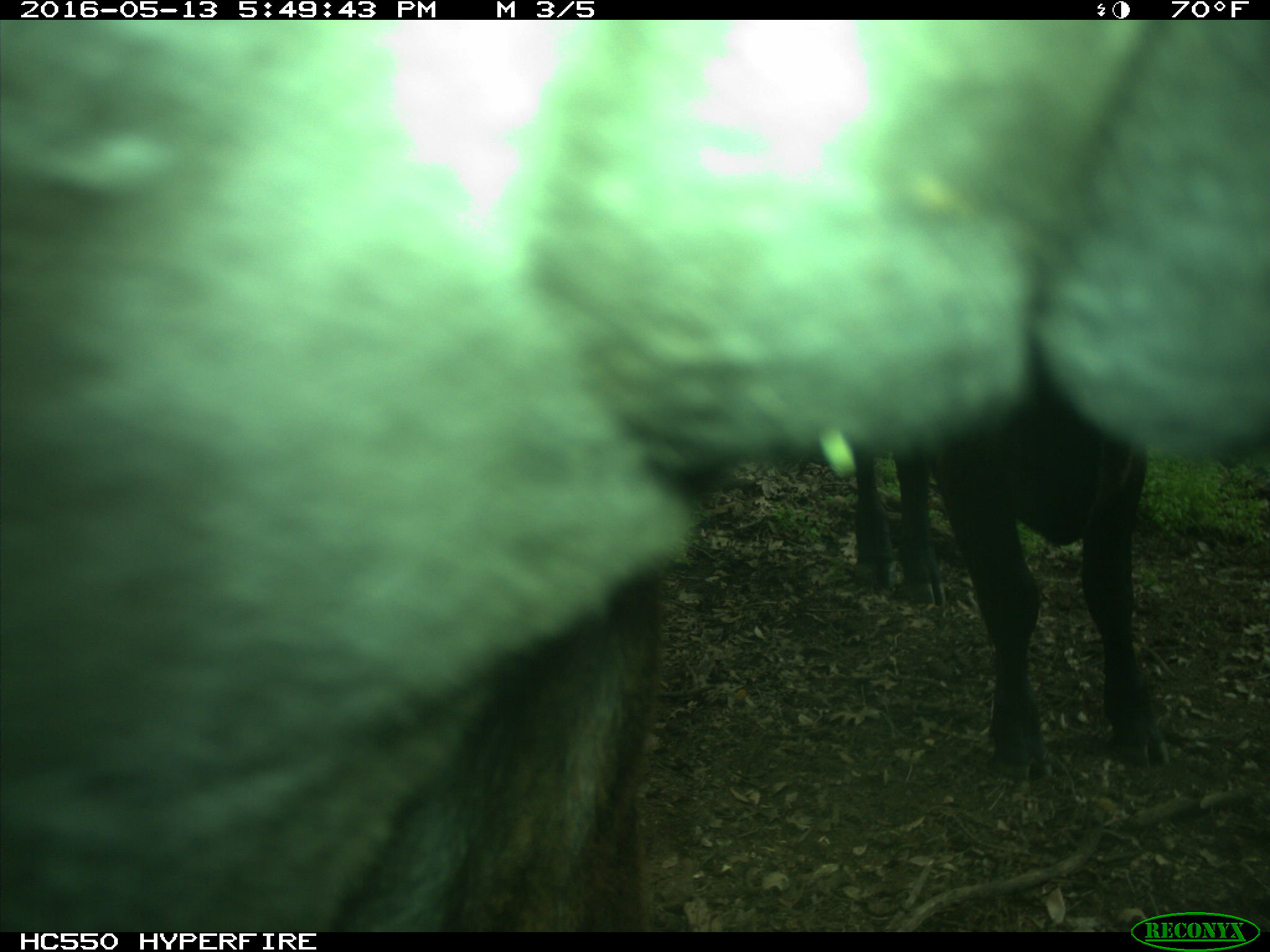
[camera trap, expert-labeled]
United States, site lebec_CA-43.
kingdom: Animalia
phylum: Chordata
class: Mammalia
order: Artiodactyla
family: Bovidae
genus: Bos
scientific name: Bos taurus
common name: domestic cow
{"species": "Bos taurus (domestic cow)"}